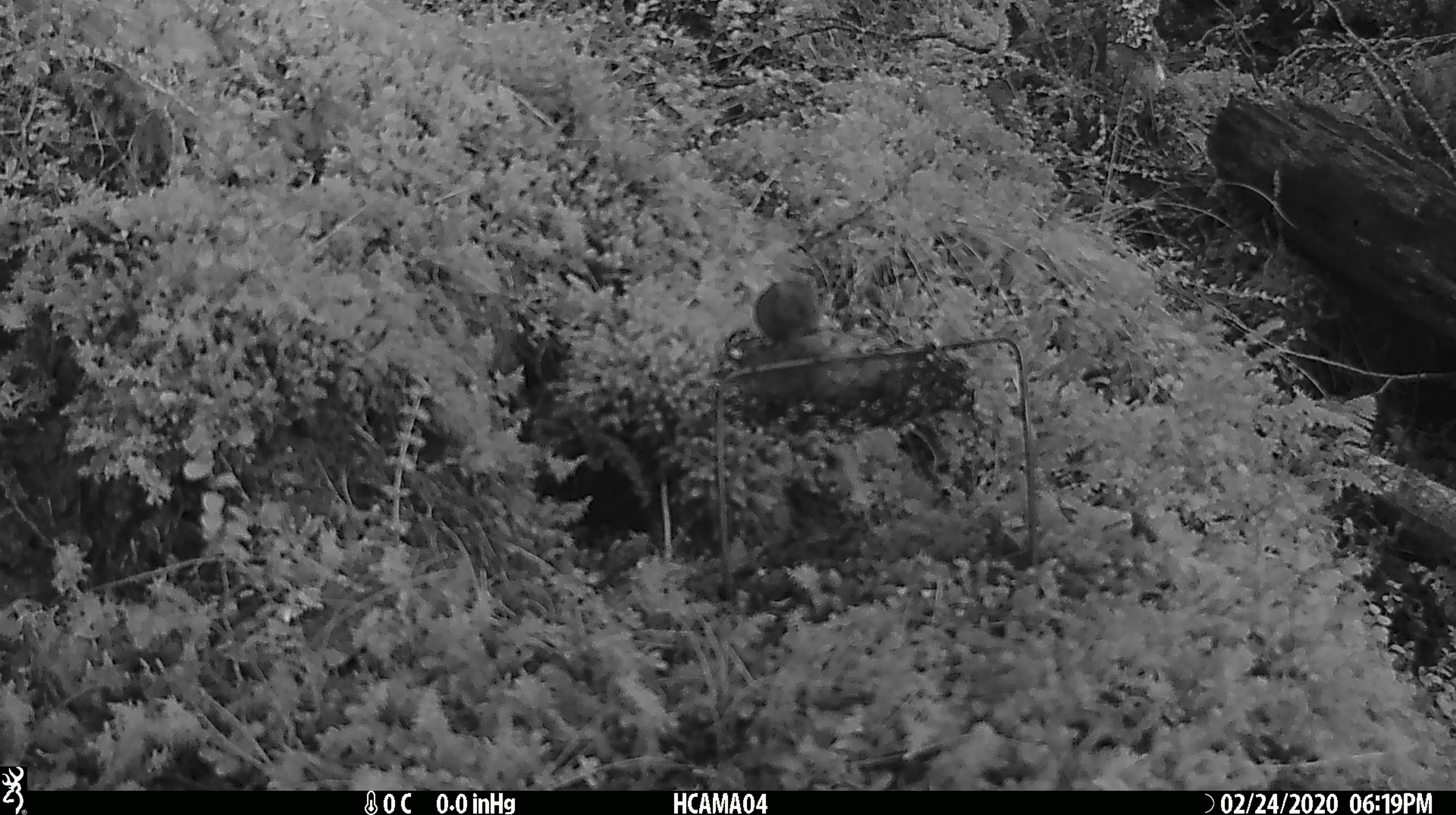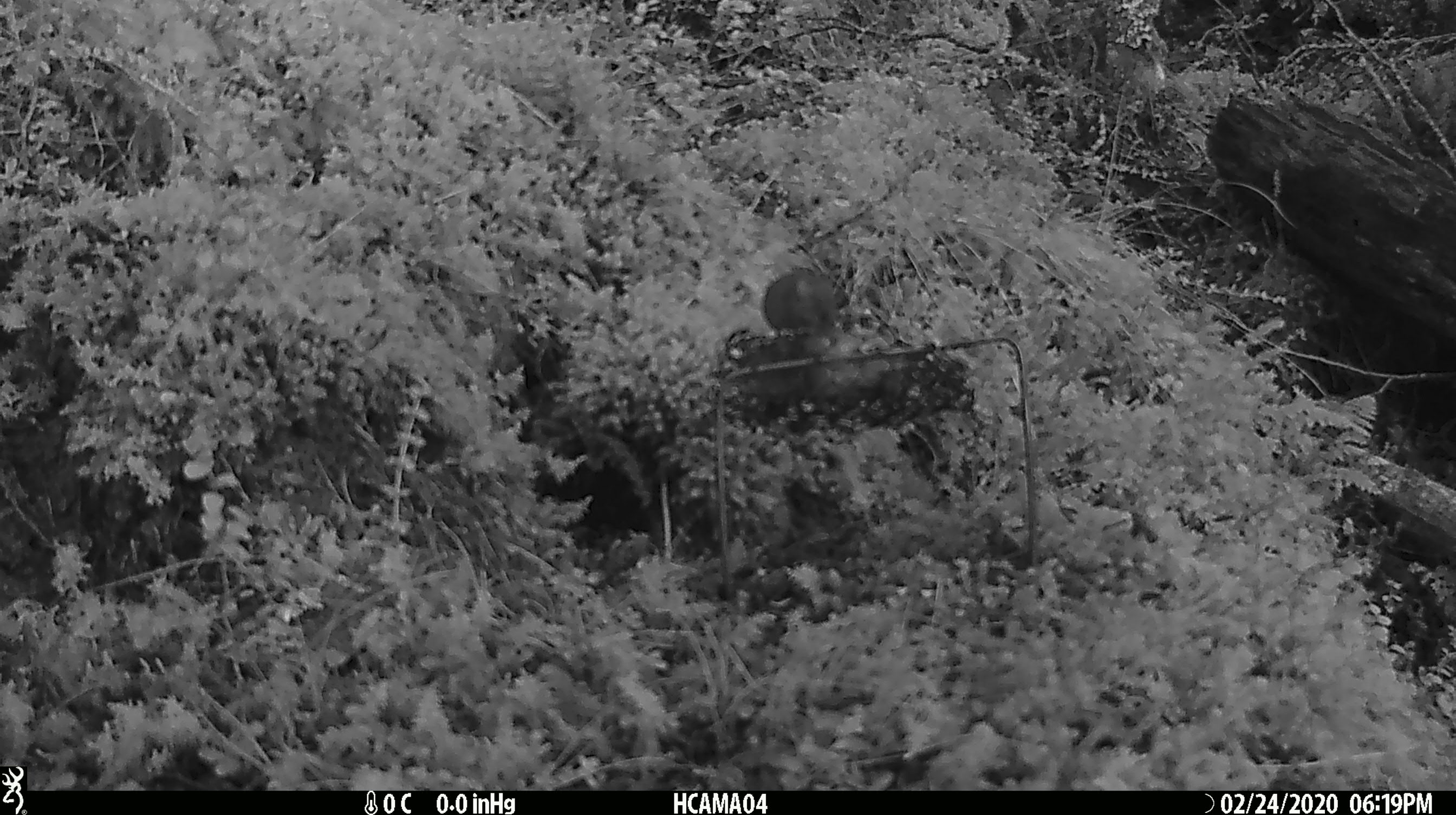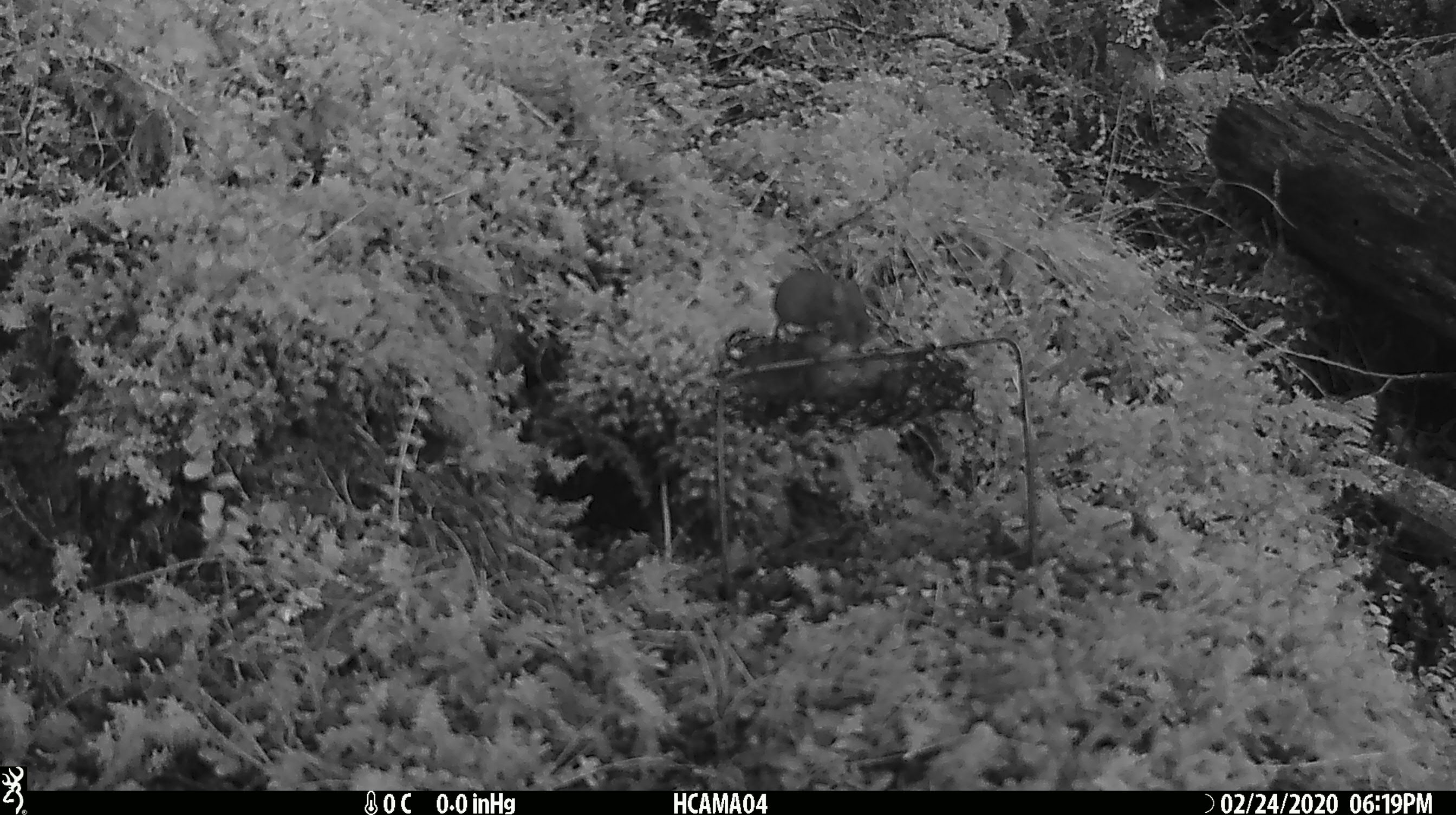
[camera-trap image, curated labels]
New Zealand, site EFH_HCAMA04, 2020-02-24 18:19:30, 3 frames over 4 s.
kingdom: Animalia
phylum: Chordata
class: Mammalia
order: Rodentia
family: Muridae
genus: Mus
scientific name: Mus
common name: mouse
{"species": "mouse (Mus)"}